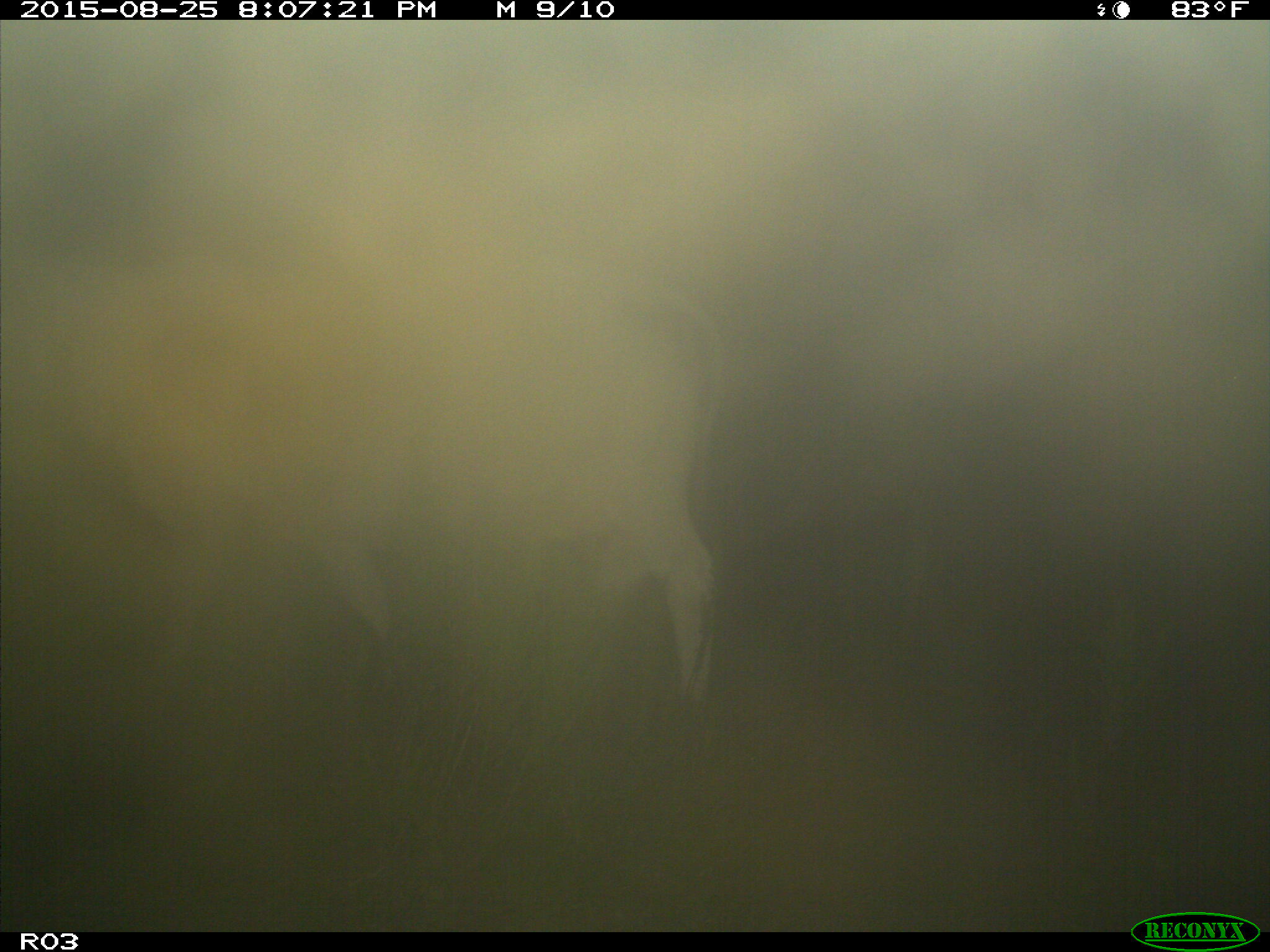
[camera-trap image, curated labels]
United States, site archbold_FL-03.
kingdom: Animalia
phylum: Chordata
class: Mammalia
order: Artiodactyla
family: Bovidae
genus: Bos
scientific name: Bos taurus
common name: domestic cow